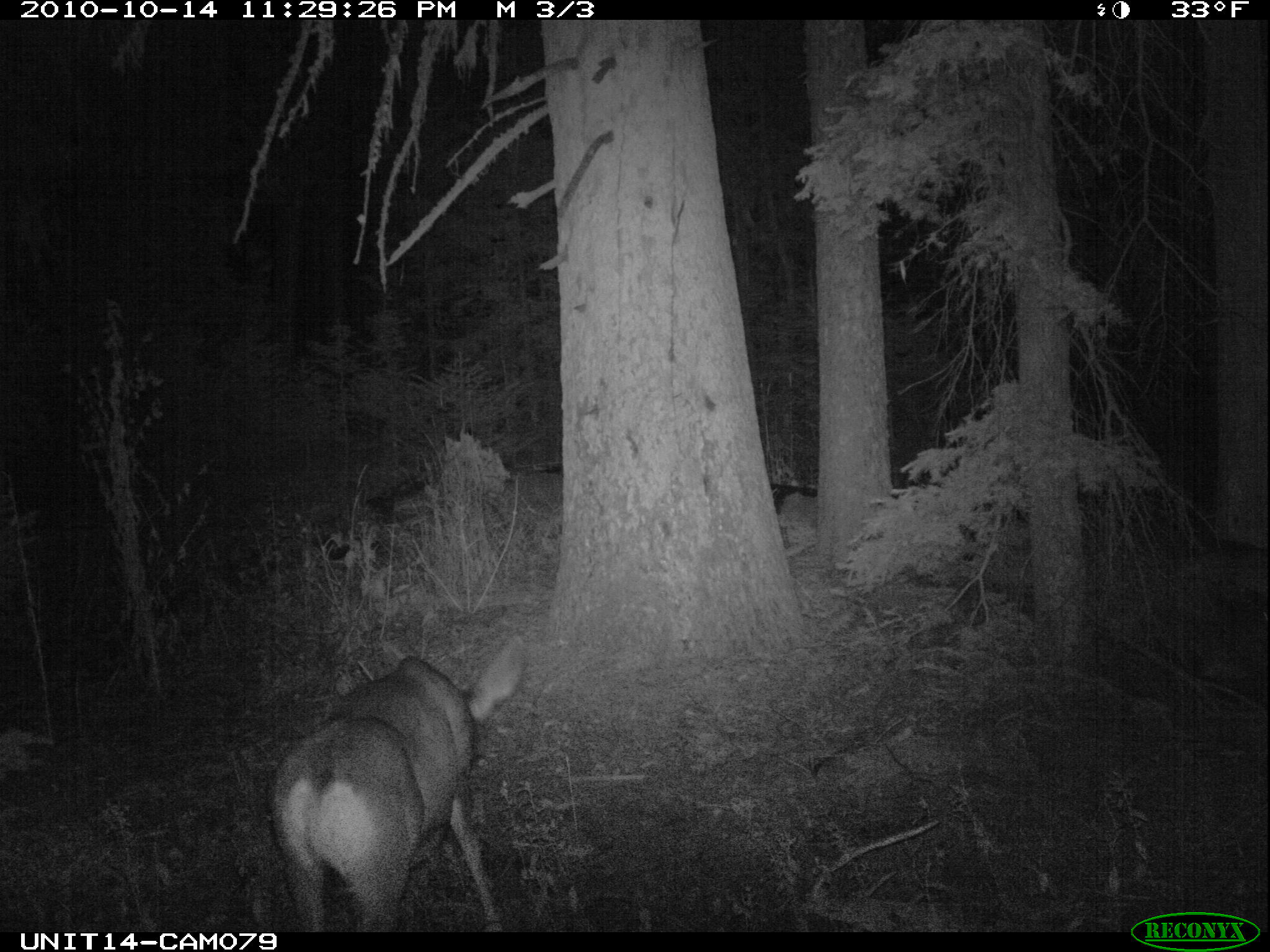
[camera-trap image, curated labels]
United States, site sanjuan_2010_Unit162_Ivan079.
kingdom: Animalia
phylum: Chordata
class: Mammalia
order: Artiodactyla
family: Cervidae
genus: Odocoileus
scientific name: Odocoileus hemionus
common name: mule deer